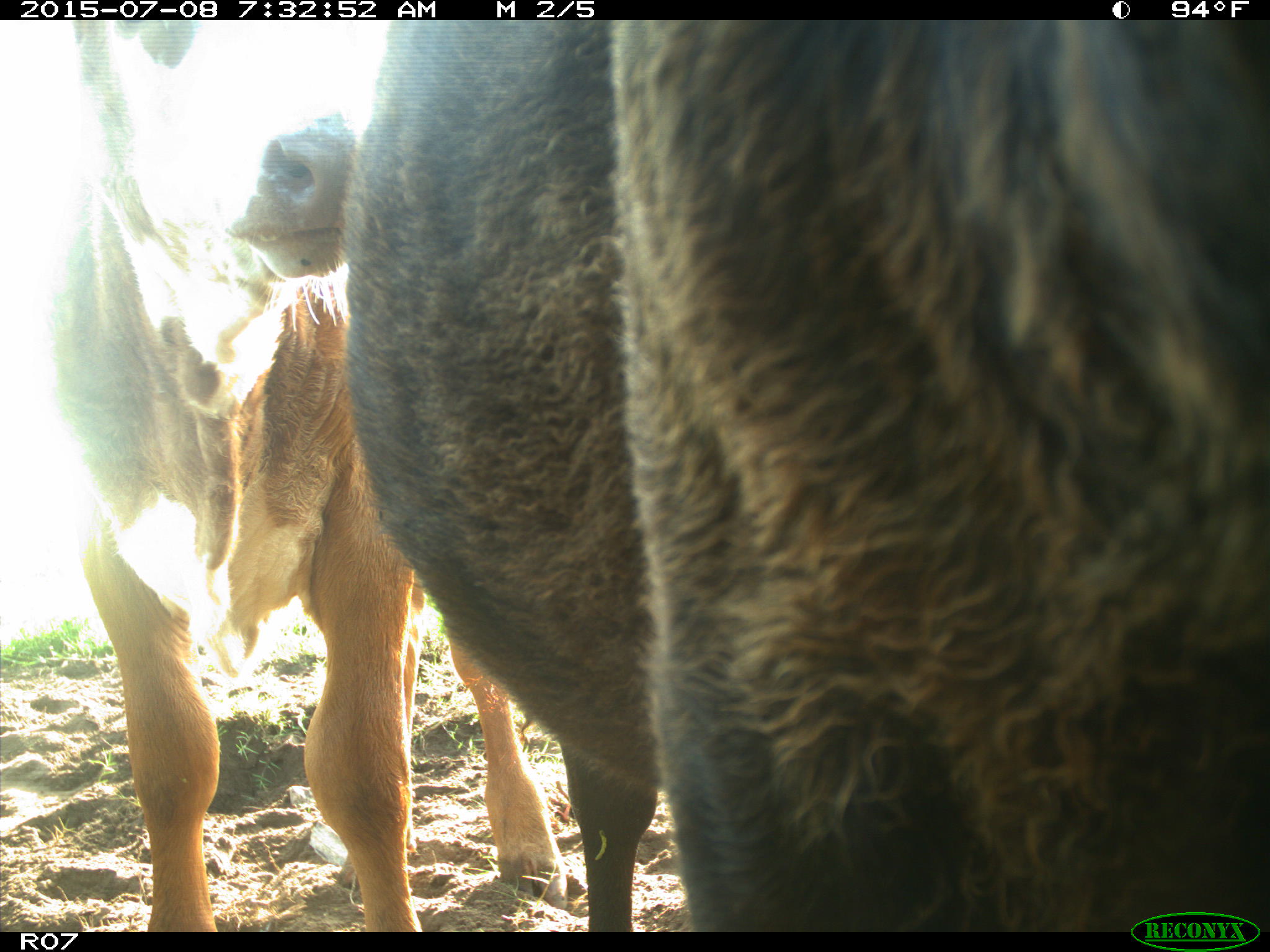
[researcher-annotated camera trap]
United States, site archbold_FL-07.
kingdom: Animalia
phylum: Chordata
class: Mammalia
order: Artiodactyla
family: Bovidae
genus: Bos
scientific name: Bos taurus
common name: domestic cow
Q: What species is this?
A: Bos taurus (domestic cow).